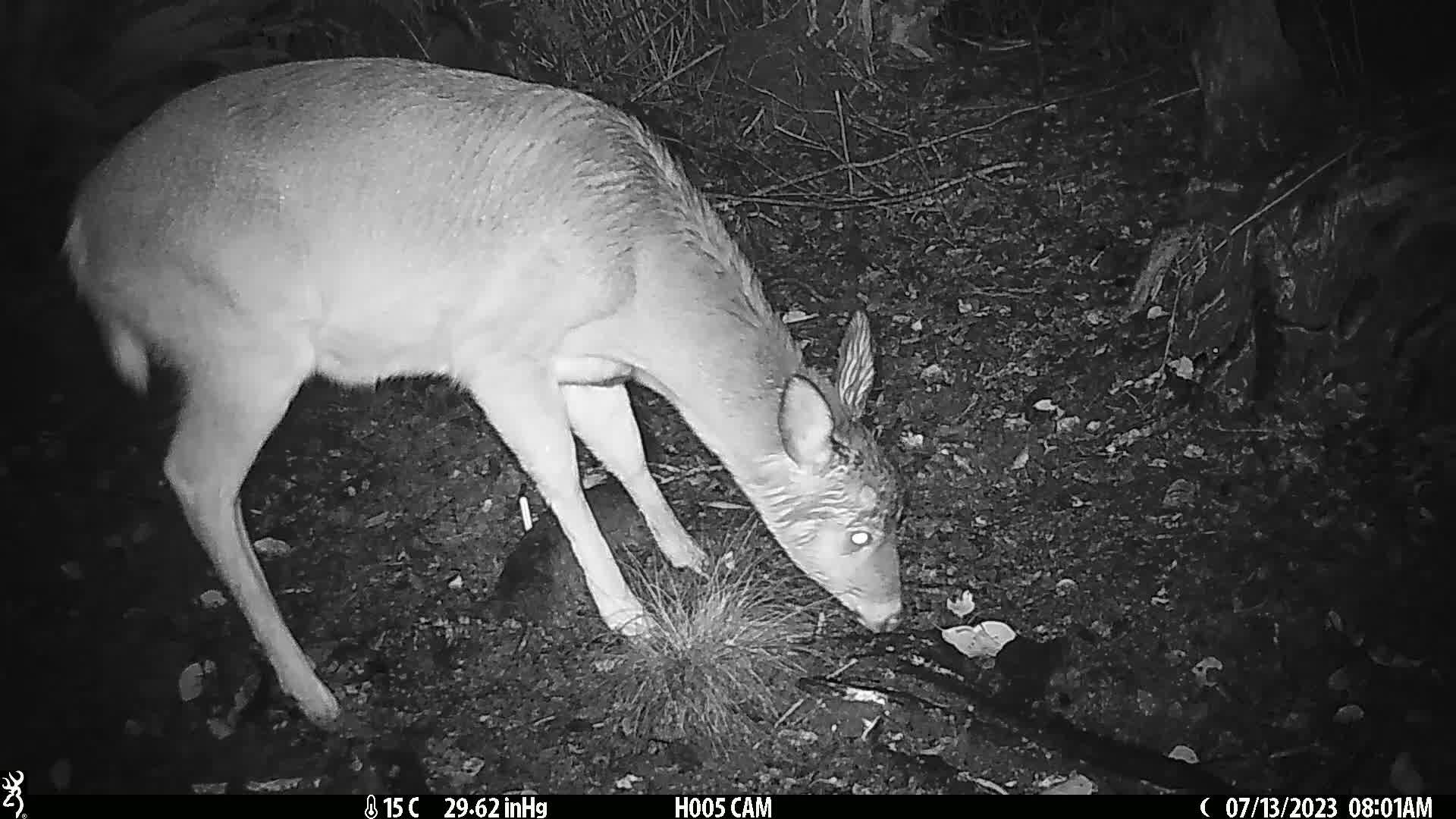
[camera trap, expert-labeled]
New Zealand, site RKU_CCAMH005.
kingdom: Animalia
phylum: Chordata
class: Mammalia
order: Artiodactyla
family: Cervidae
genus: Odocoileus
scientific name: Odocoileus virginianus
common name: white-tailed deer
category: white tailed deer